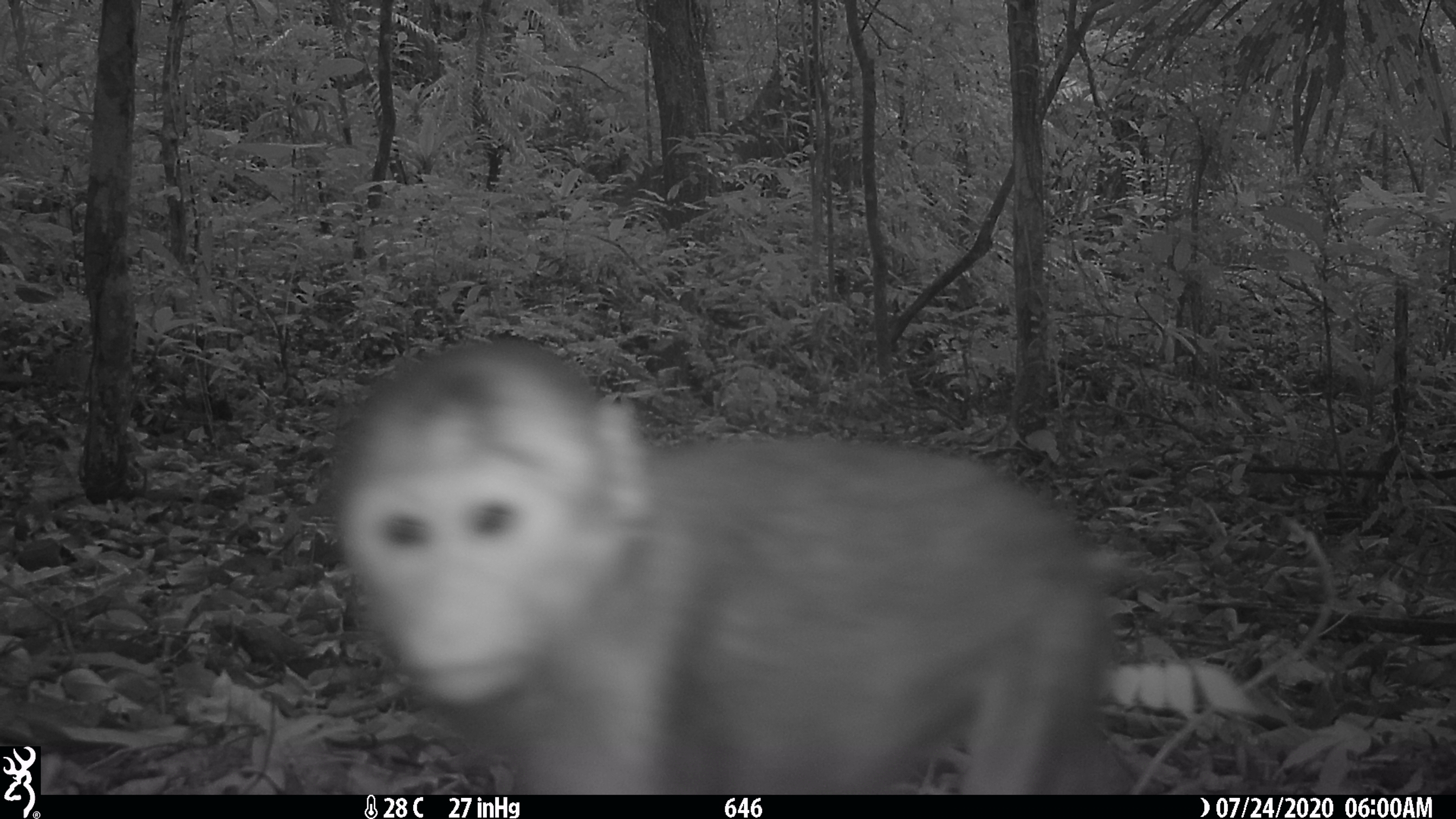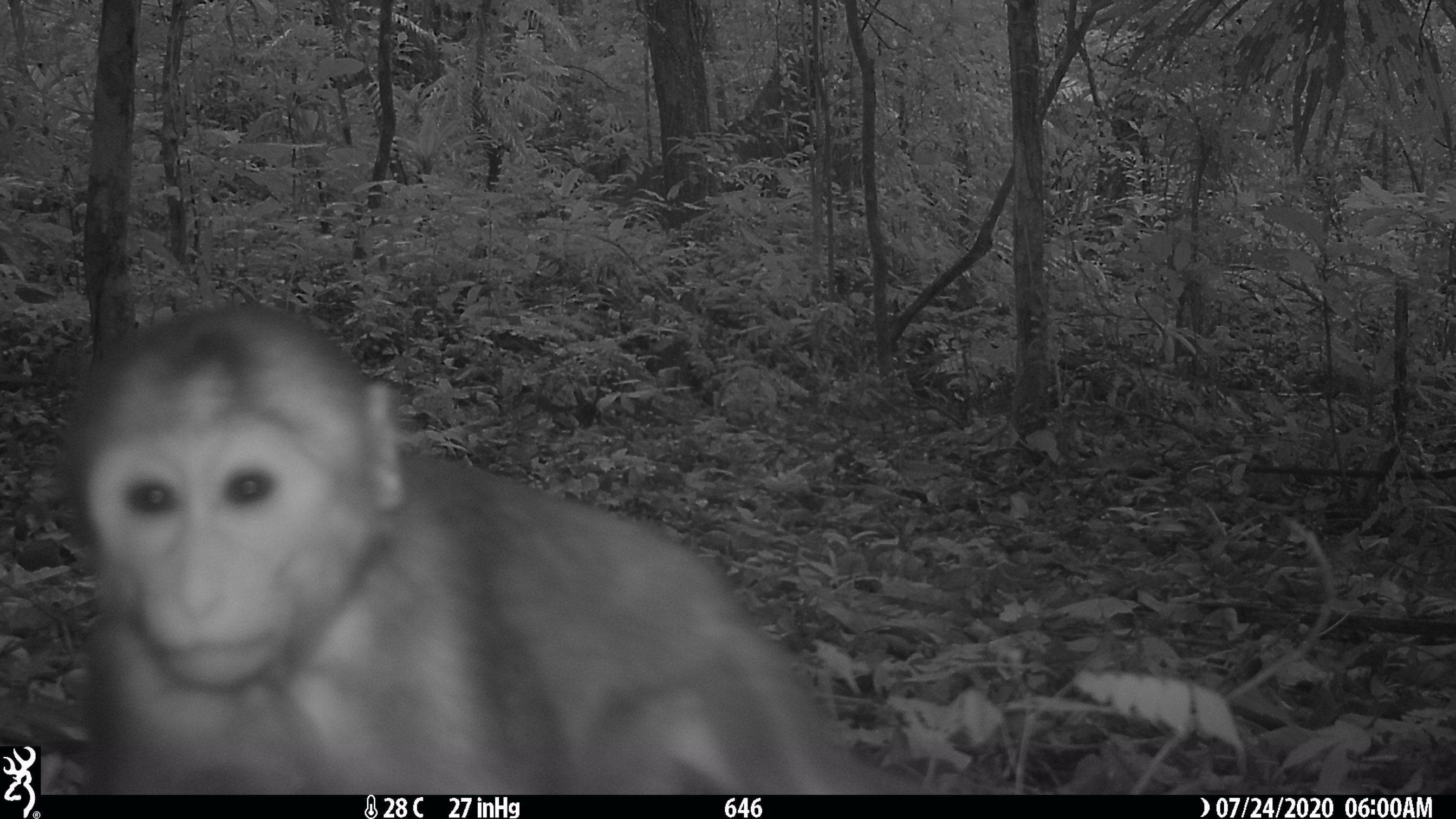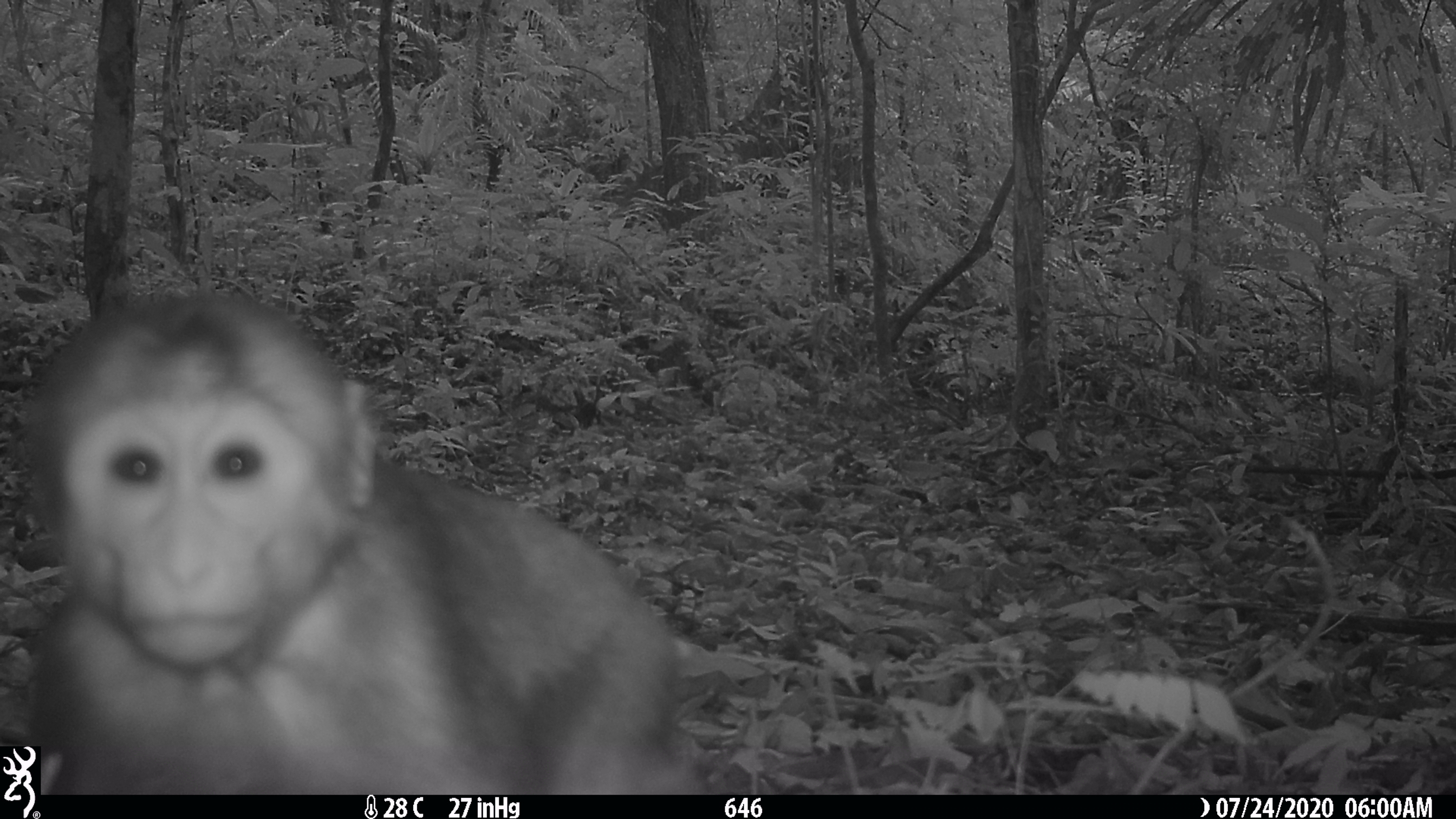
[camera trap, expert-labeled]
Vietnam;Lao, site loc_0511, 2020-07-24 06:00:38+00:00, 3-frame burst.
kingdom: Animalia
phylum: Chordata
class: Mammalia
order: Primates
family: Cercopithecidae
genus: Macaca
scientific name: Macaca arctoides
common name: stump-tailed macaque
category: stump tailed macaque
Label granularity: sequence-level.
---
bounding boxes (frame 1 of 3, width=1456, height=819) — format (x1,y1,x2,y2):
stump tailed macaque: (325,334,1134,794)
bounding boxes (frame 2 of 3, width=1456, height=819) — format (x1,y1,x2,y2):
stump tailed macaque: (48,301,910,795)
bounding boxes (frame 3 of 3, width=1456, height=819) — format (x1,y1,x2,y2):
stump tailed macaque: (9,287,723,794)